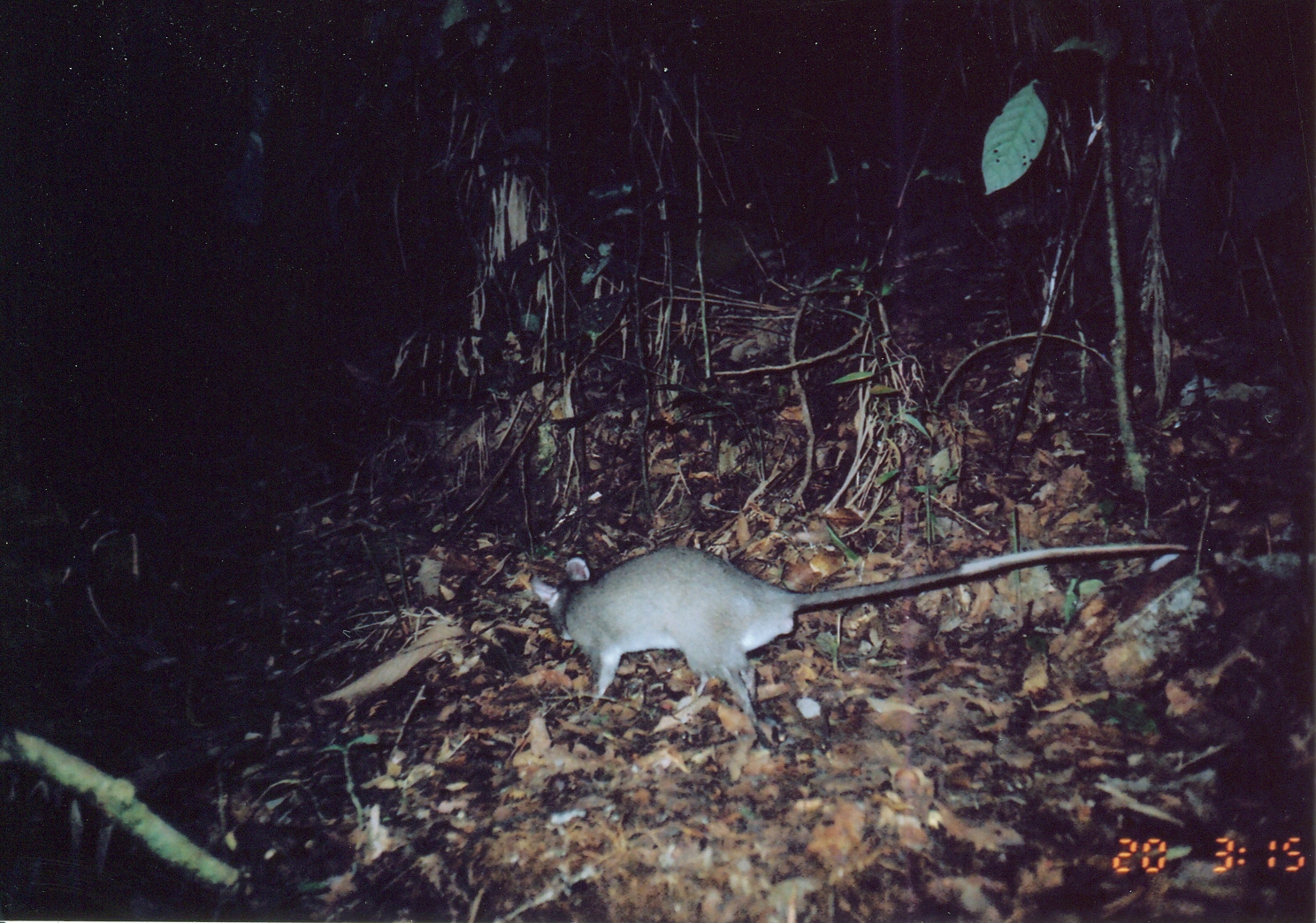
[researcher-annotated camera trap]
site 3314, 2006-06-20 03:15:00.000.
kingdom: Animalia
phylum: Chordata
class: Mammalia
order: Rodentia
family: Nesomyidae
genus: Cricetomys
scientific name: Cricetomys gambianus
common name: african giant pouched rat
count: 1